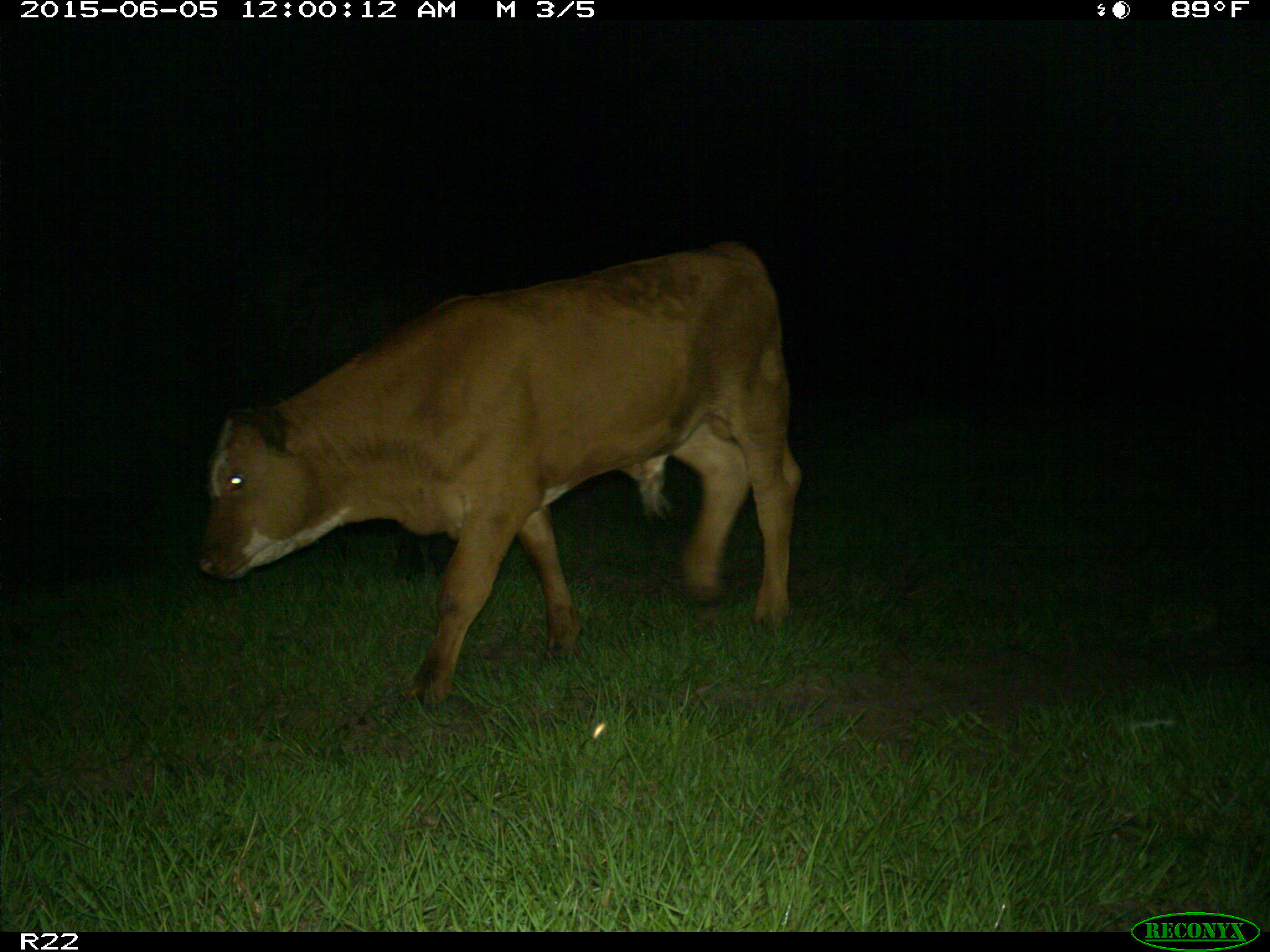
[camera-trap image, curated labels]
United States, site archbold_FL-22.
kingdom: Animalia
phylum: Chordata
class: Mammalia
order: Artiodactyla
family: Bovidae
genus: Bos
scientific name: Bos taurus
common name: domestic cow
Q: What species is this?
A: Bos taurus (domestic cow).